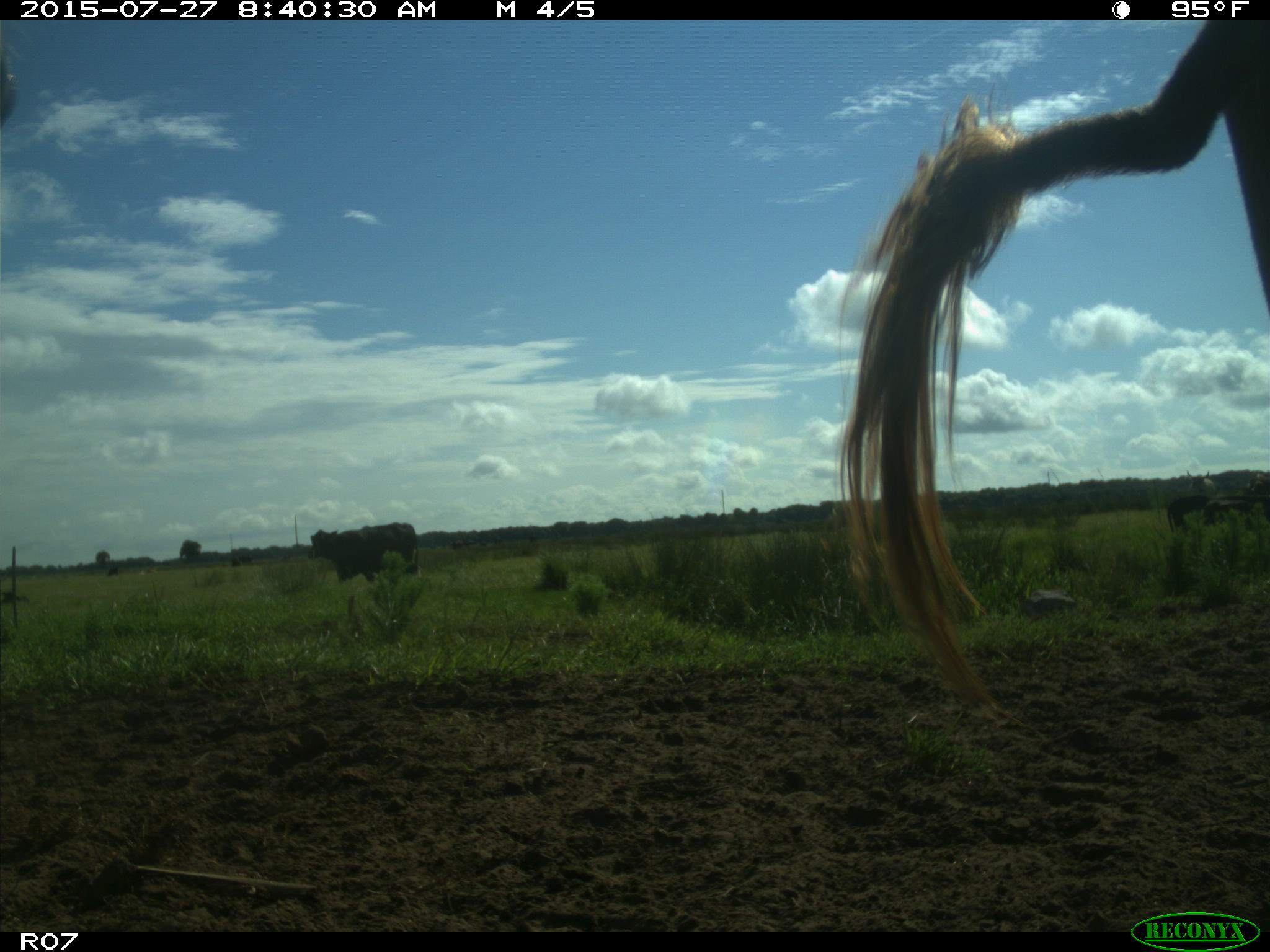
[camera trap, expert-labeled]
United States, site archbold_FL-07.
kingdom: Animalia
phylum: Chordata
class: Mammalia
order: Artiodactyla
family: Bovidae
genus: Bos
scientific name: Bos taurus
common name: domestic cow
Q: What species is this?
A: Bos taurus (domestic cow).